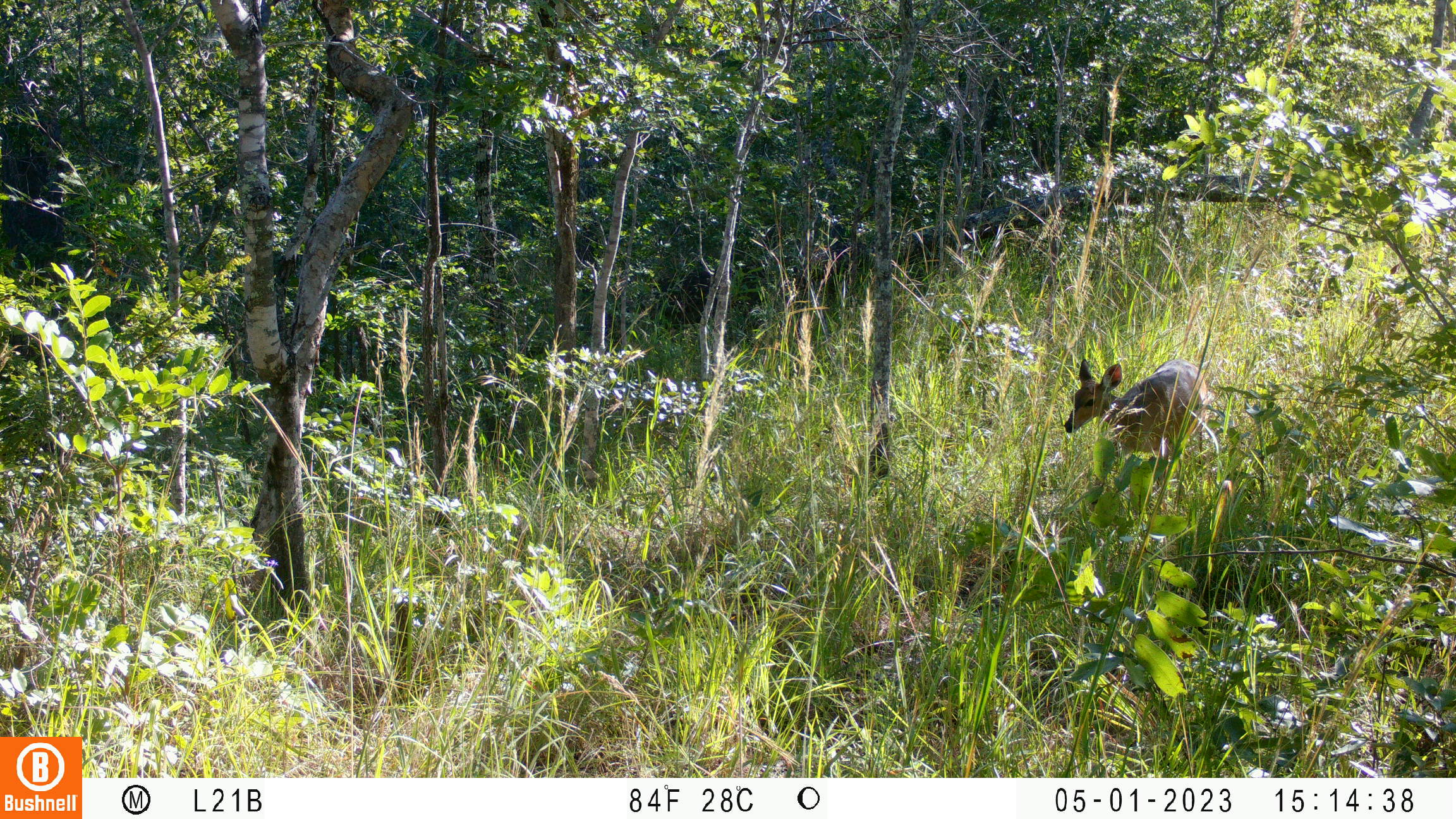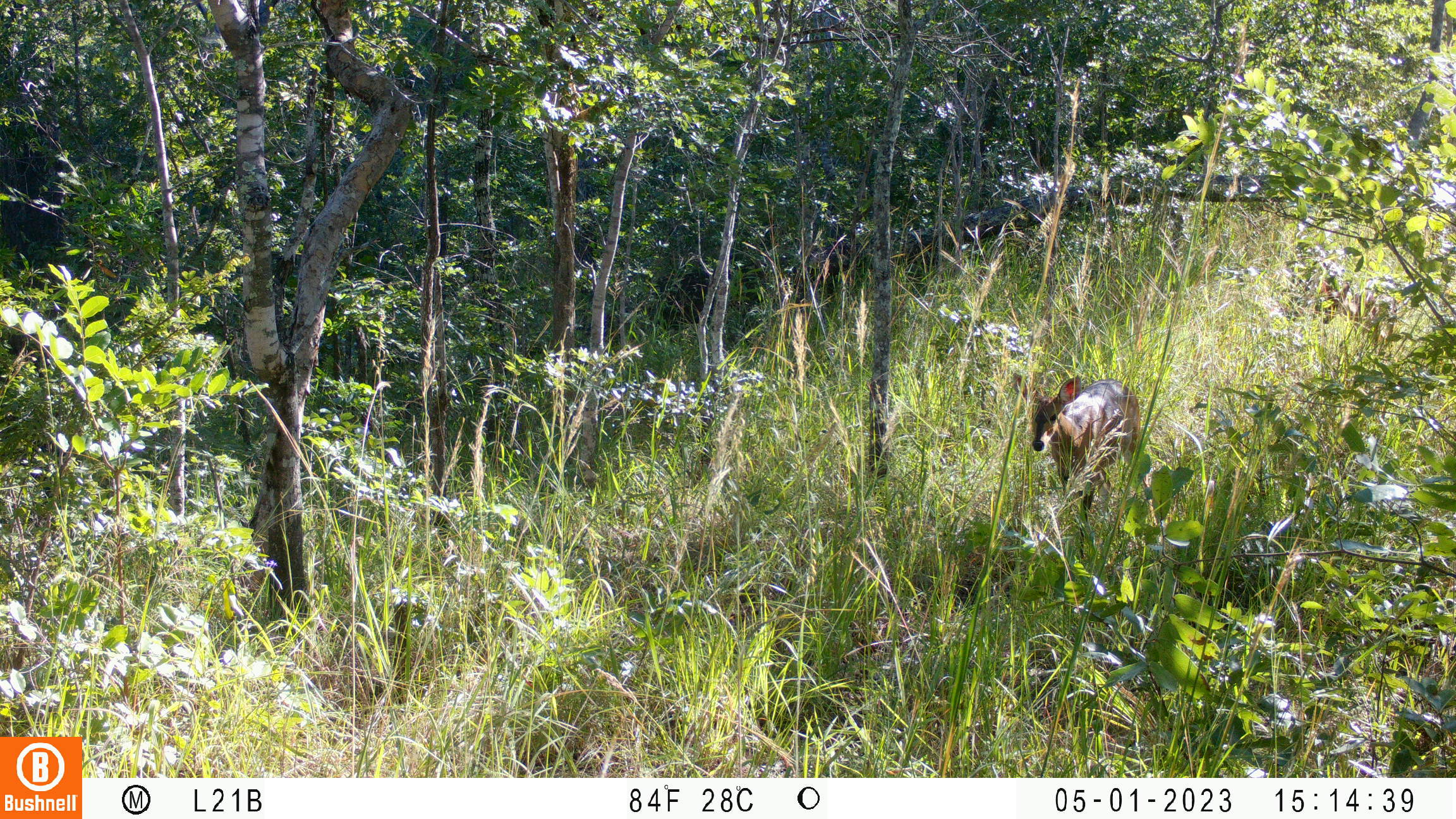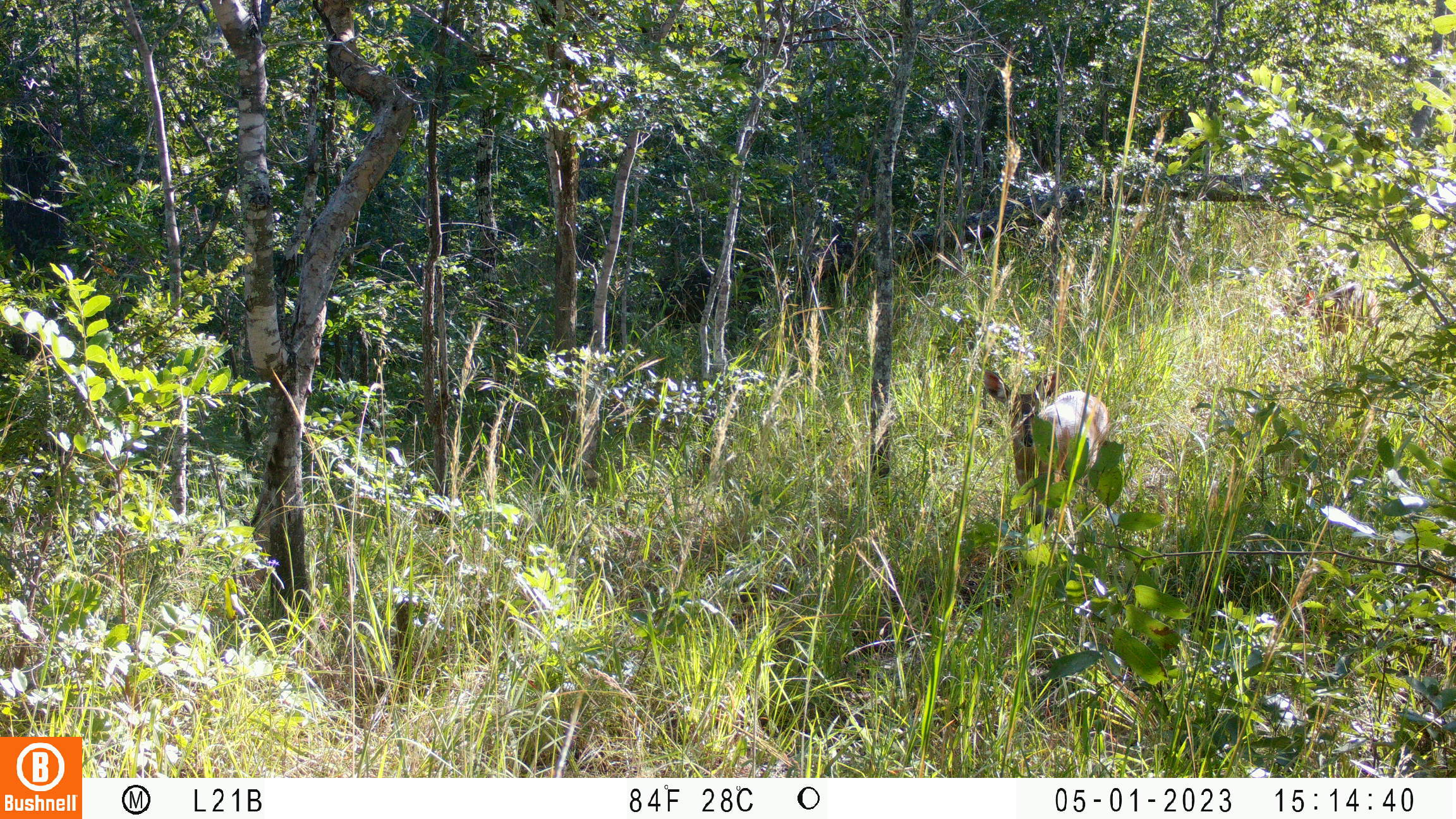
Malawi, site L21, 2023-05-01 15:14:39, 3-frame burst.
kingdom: Animalia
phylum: Chordata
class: Mammalia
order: Artiodactyla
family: Bovidae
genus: Tragelaphus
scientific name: Tragelaphus sylvaticus sylvaticus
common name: cape bushbuck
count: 1